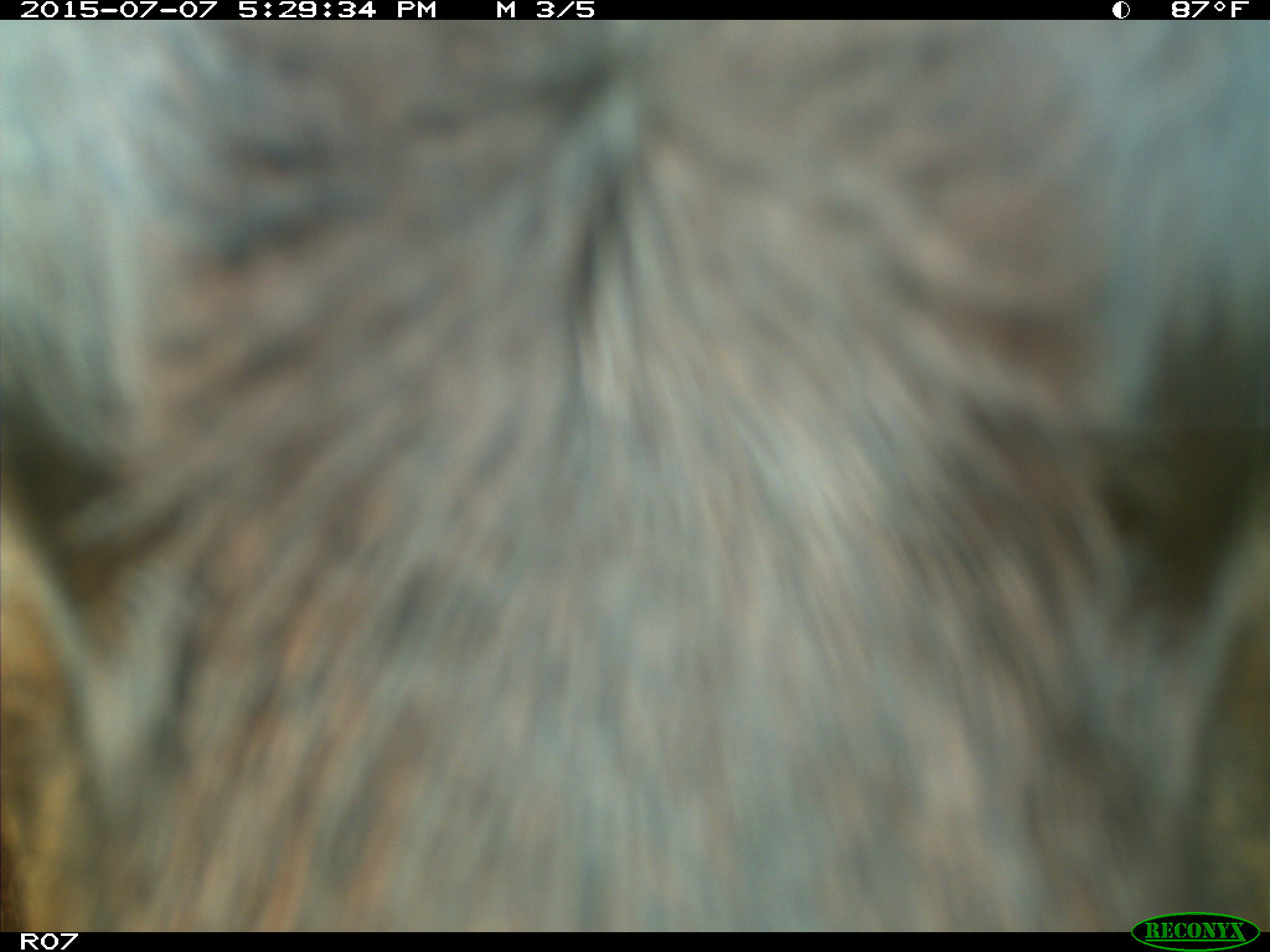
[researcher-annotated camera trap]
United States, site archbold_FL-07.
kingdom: Animalia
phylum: Chordata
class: Mammalia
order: Artiodactyla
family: Bovidae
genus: Bos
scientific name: Bos taurus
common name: domestic cow